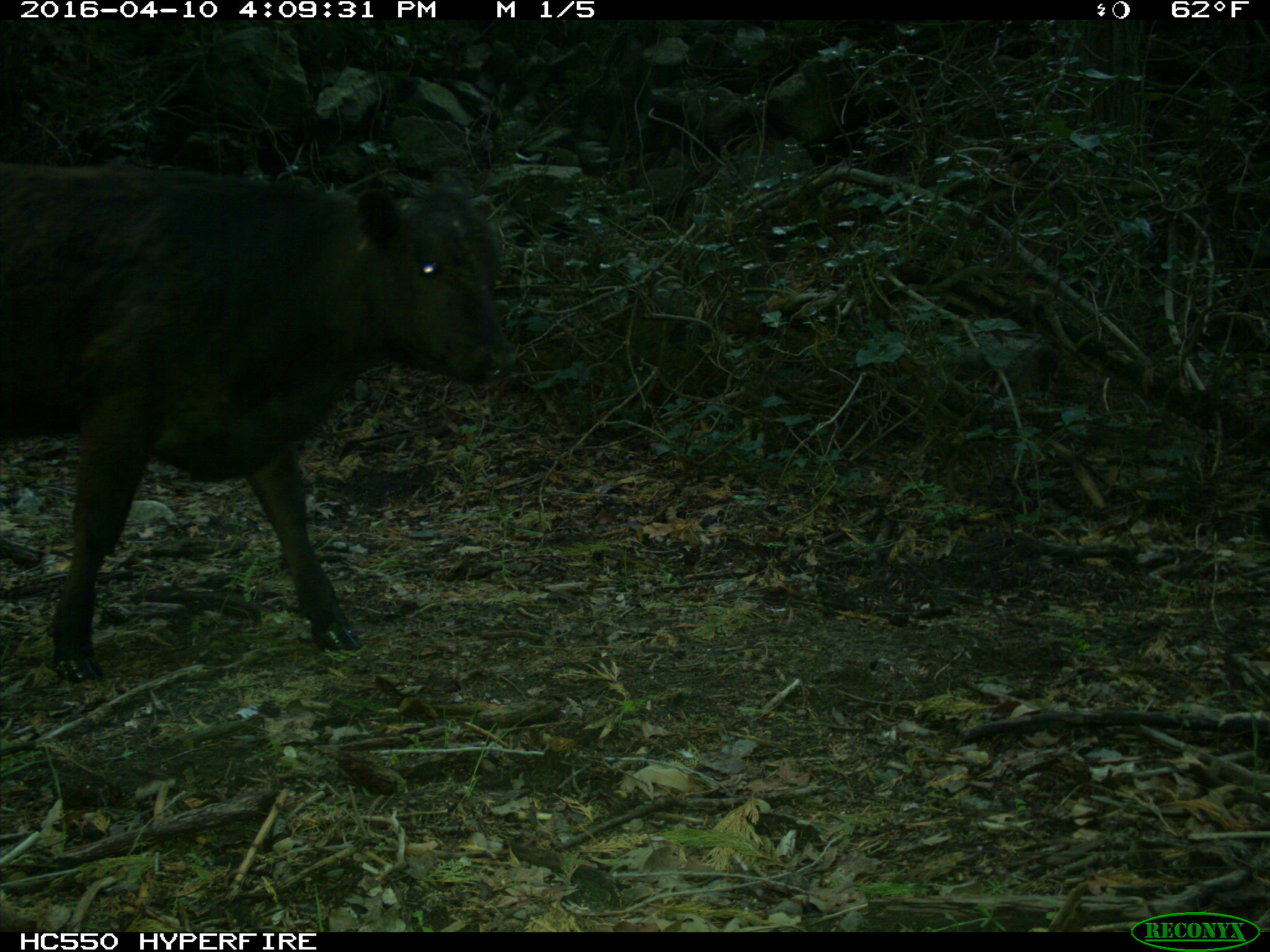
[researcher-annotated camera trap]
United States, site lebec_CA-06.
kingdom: Animalia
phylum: Chordata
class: Mammalia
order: Artiodactyla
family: Bovidae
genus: Bos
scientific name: Bos taurus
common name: domestic cow